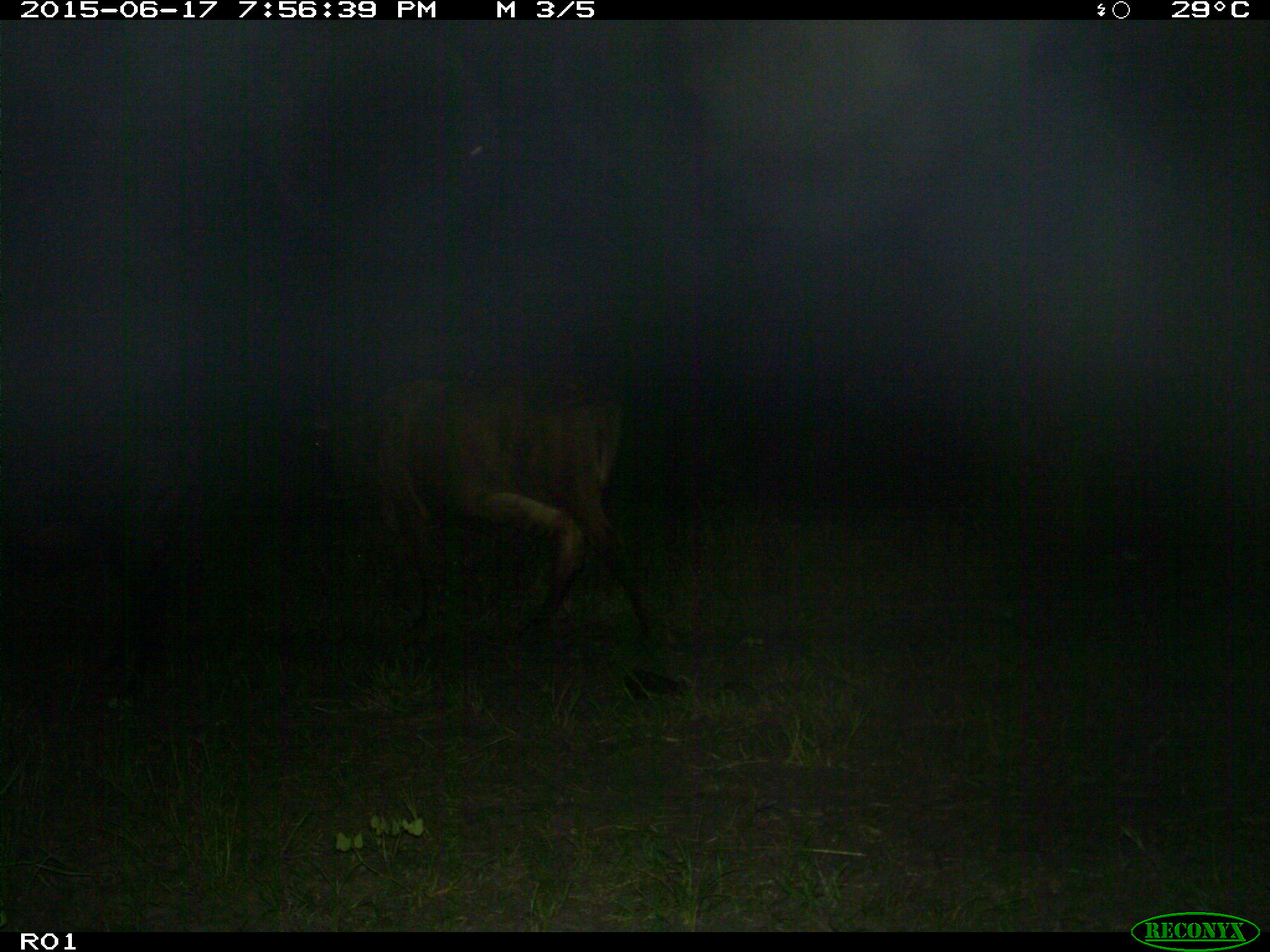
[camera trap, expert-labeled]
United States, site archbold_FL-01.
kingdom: Animalia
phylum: Chordata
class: Mammalia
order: Artiodactyla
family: Bovidae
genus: Bos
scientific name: Bos taurus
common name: domestic cow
Bos taurus (domestic cow).